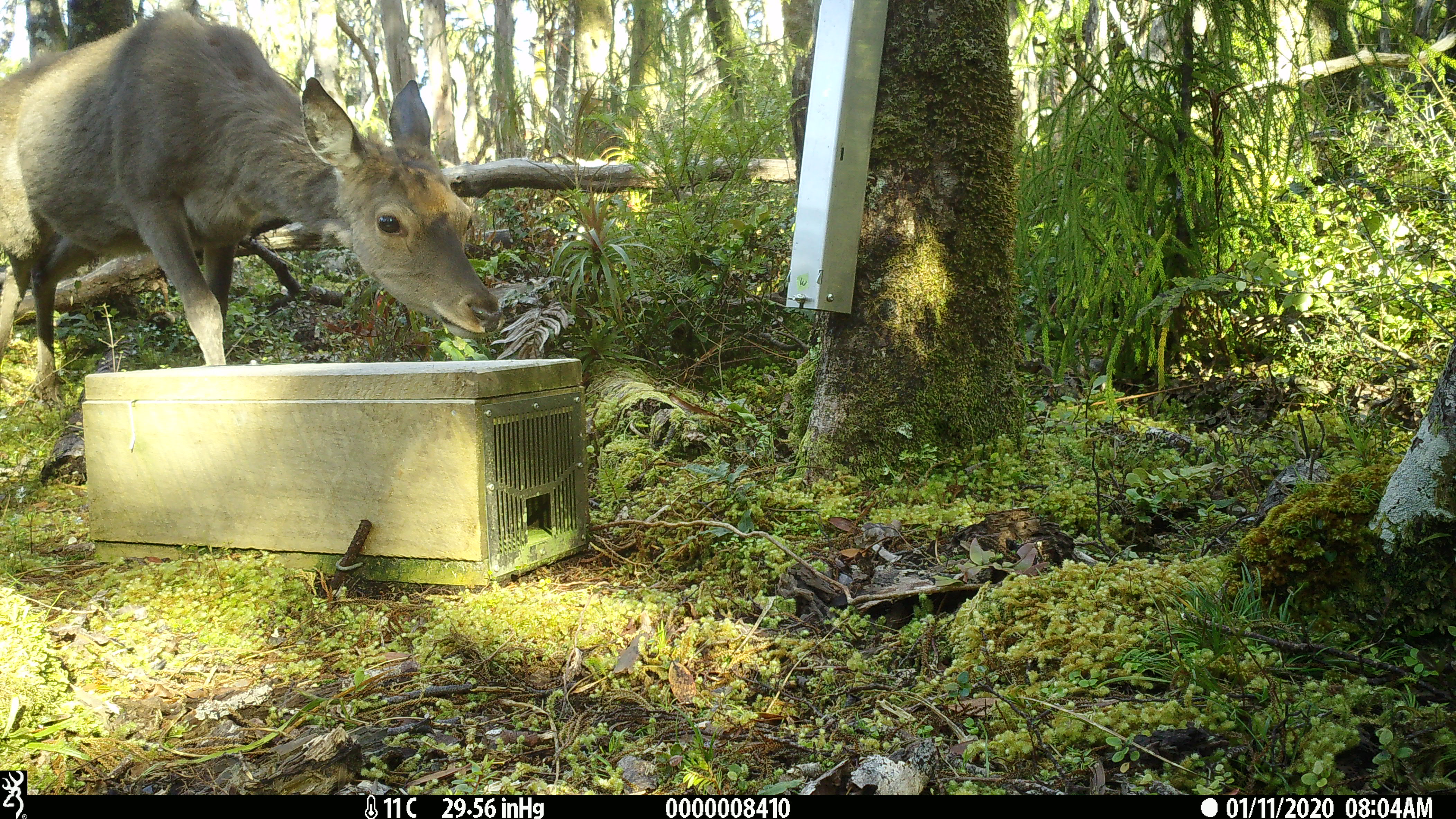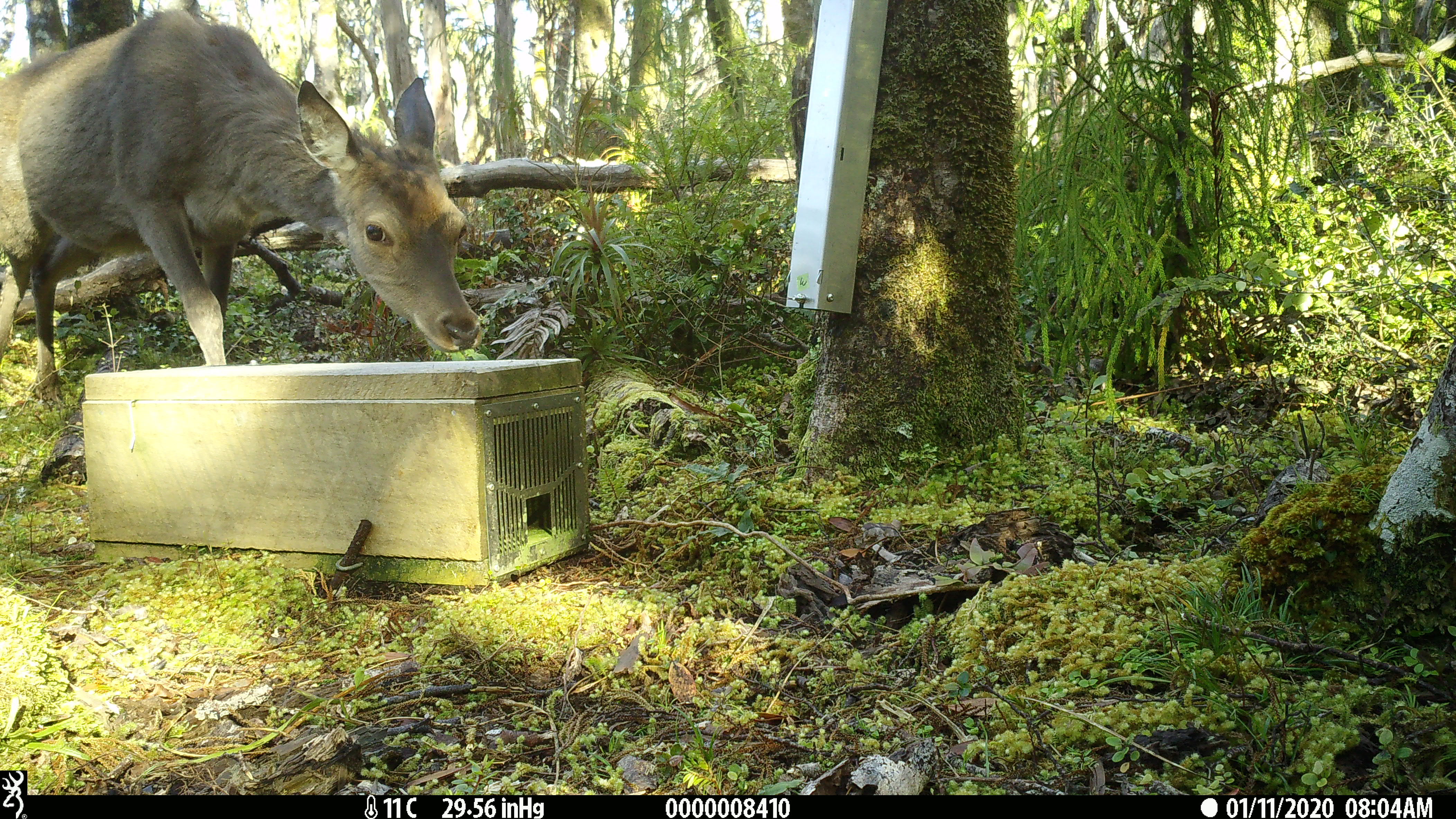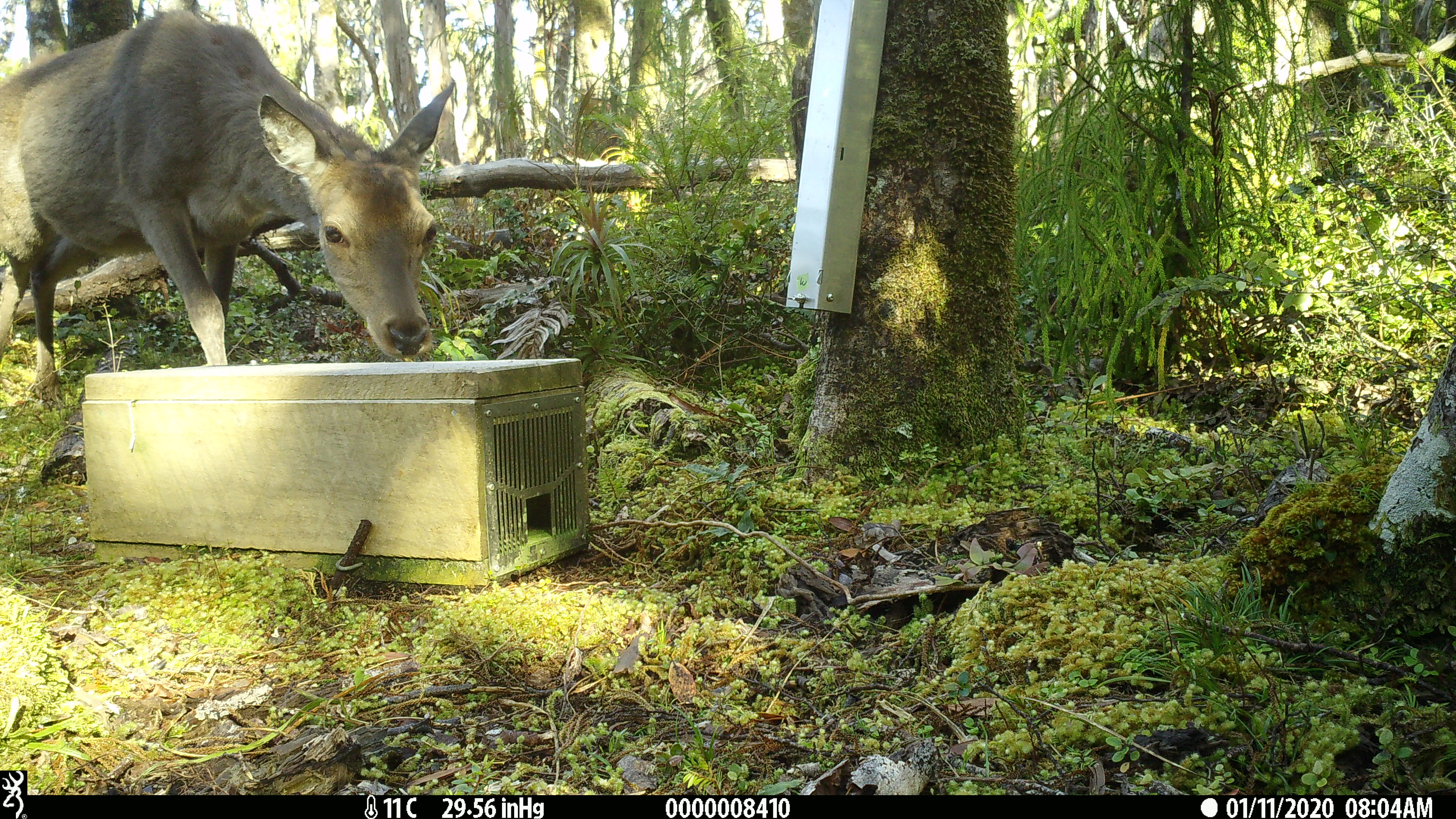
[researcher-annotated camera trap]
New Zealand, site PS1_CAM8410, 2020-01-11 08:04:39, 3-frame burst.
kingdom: Animalia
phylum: Chordata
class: Mammalia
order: Artiodactyla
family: Cervidae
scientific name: Cervidae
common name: deer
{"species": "deer (Cervidae)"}